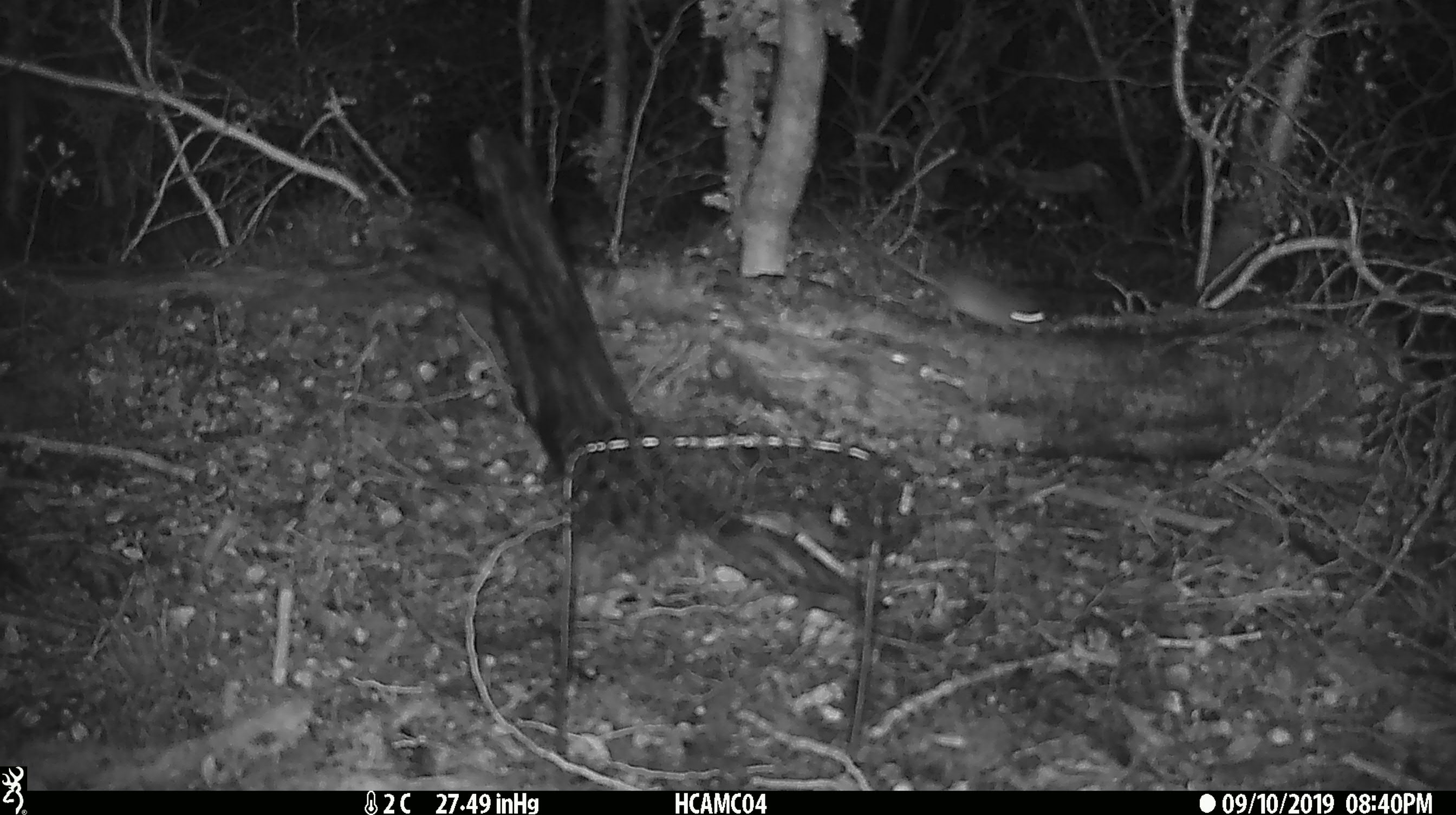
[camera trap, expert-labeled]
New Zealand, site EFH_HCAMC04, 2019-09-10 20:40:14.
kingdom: Animalia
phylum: Chordata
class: Mammalia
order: Rodentia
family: Muridae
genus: Mus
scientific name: Mus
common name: mouse